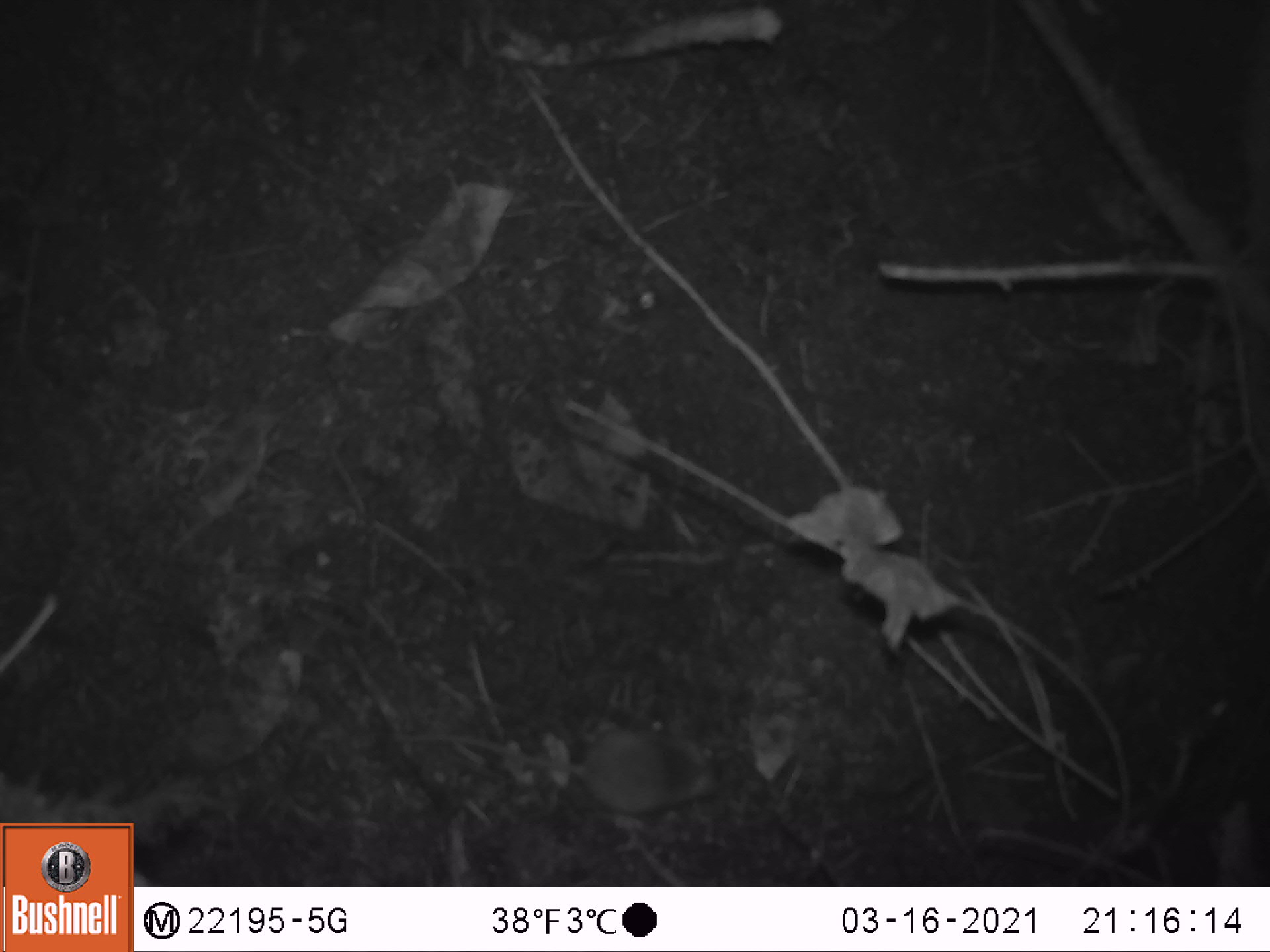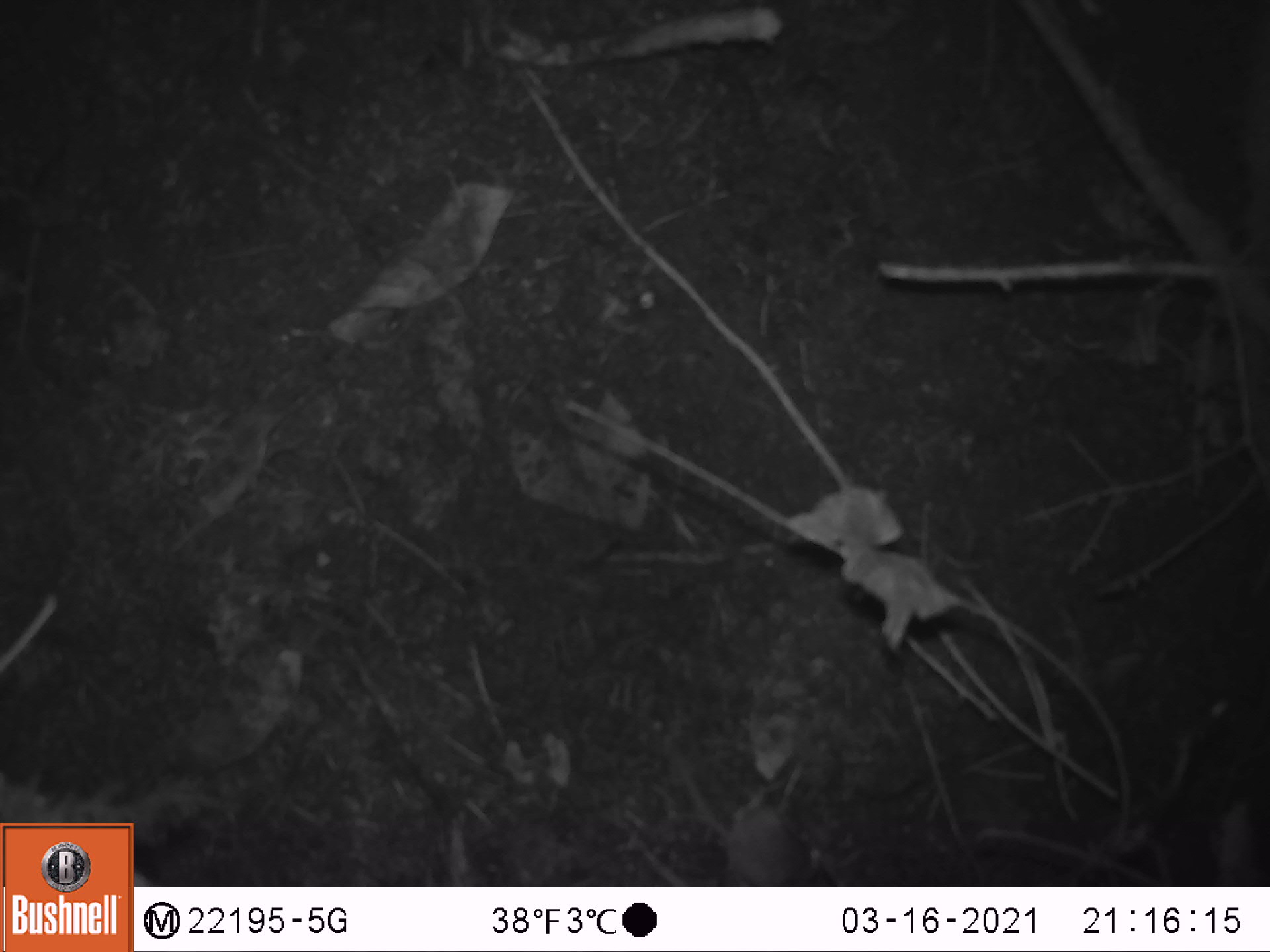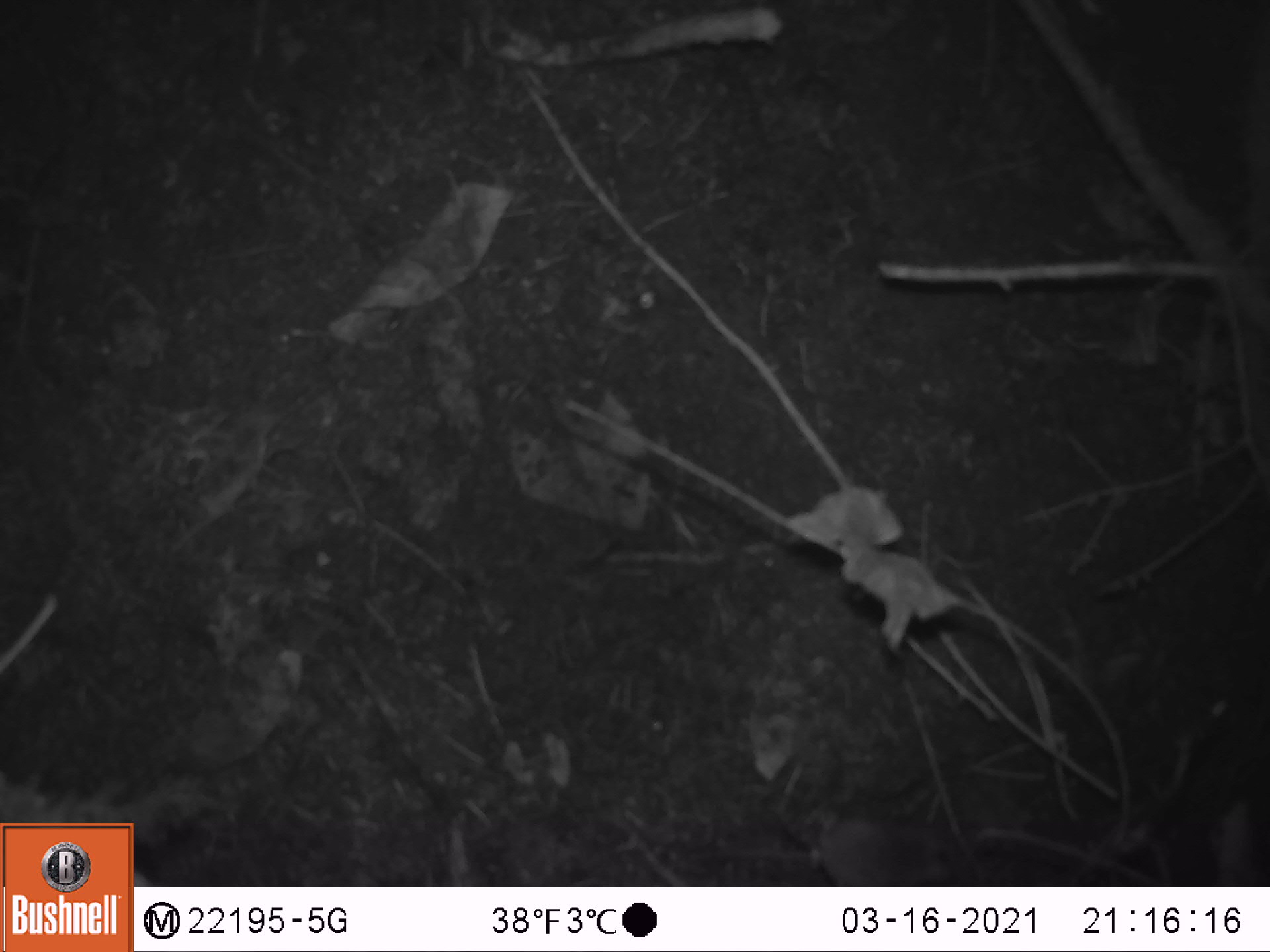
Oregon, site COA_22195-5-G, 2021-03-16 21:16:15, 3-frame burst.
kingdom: Animalia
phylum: Chordata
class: Mammalia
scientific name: Mammalia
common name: small mammal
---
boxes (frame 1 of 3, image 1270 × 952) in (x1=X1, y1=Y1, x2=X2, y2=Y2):
small mammal: (x1=342, y1=682, x2=751, y2=836)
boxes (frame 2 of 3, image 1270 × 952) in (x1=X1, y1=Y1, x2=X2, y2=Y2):
small mammal: (x1=666, y1=694, x2=861, y2=886)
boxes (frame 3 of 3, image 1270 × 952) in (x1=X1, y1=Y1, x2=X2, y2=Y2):
small mammal: (x1=711, y1=715, x2=1017, y2=885)